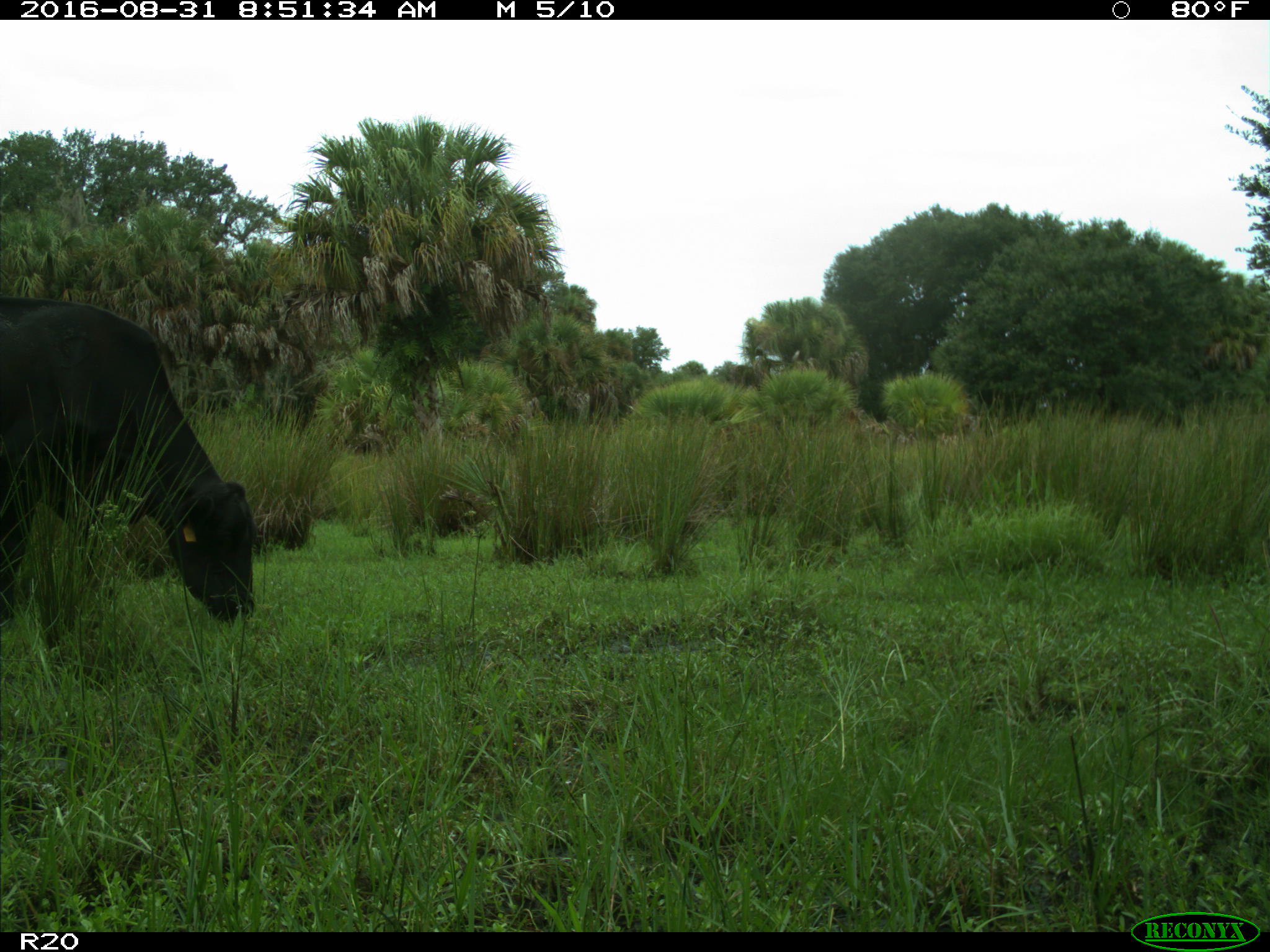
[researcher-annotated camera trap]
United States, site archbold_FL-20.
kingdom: Animalia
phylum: Chordata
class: Mammalia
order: Artiodactyla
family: Bovidae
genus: Bos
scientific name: Bos taurus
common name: domestic cow